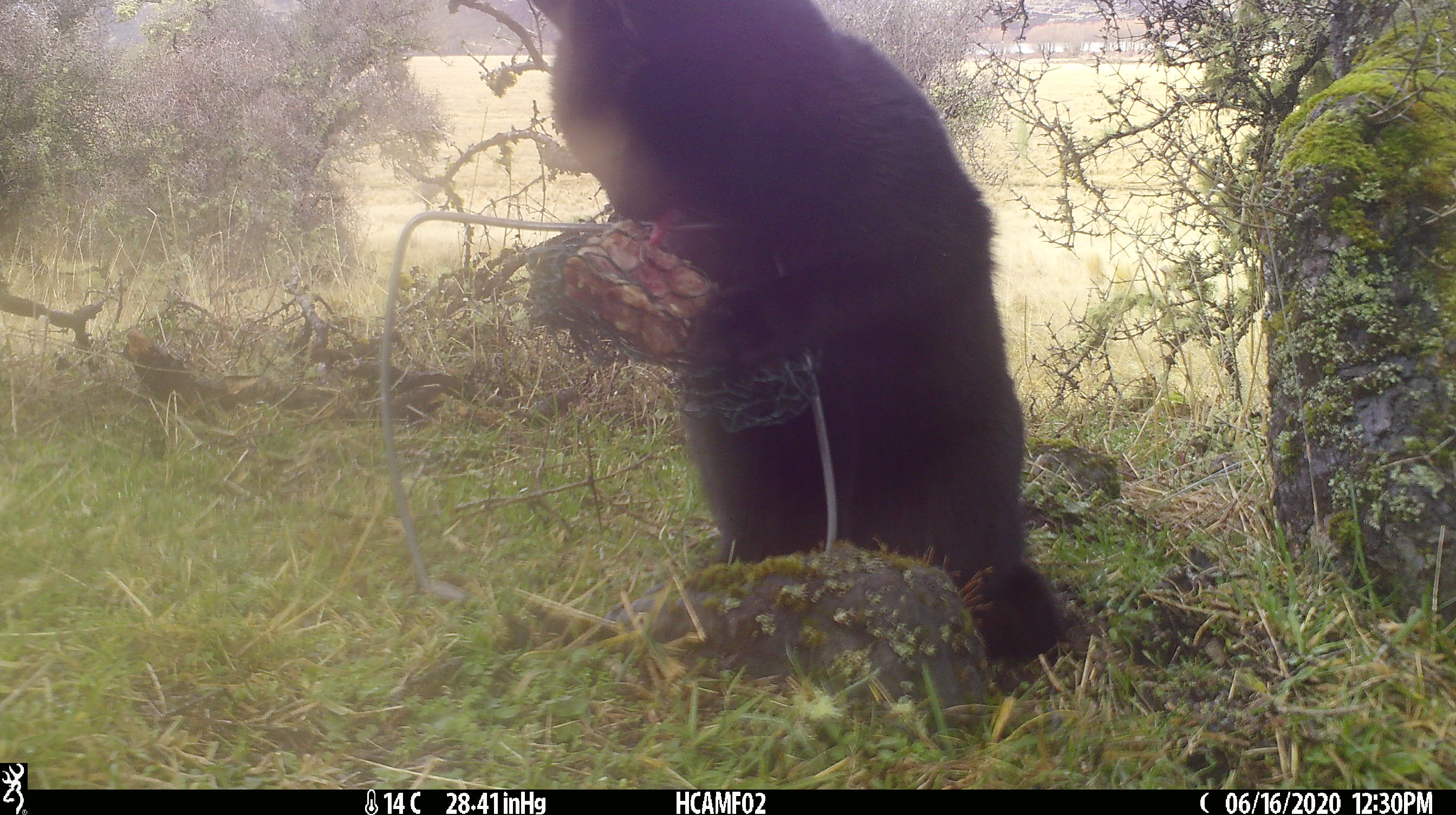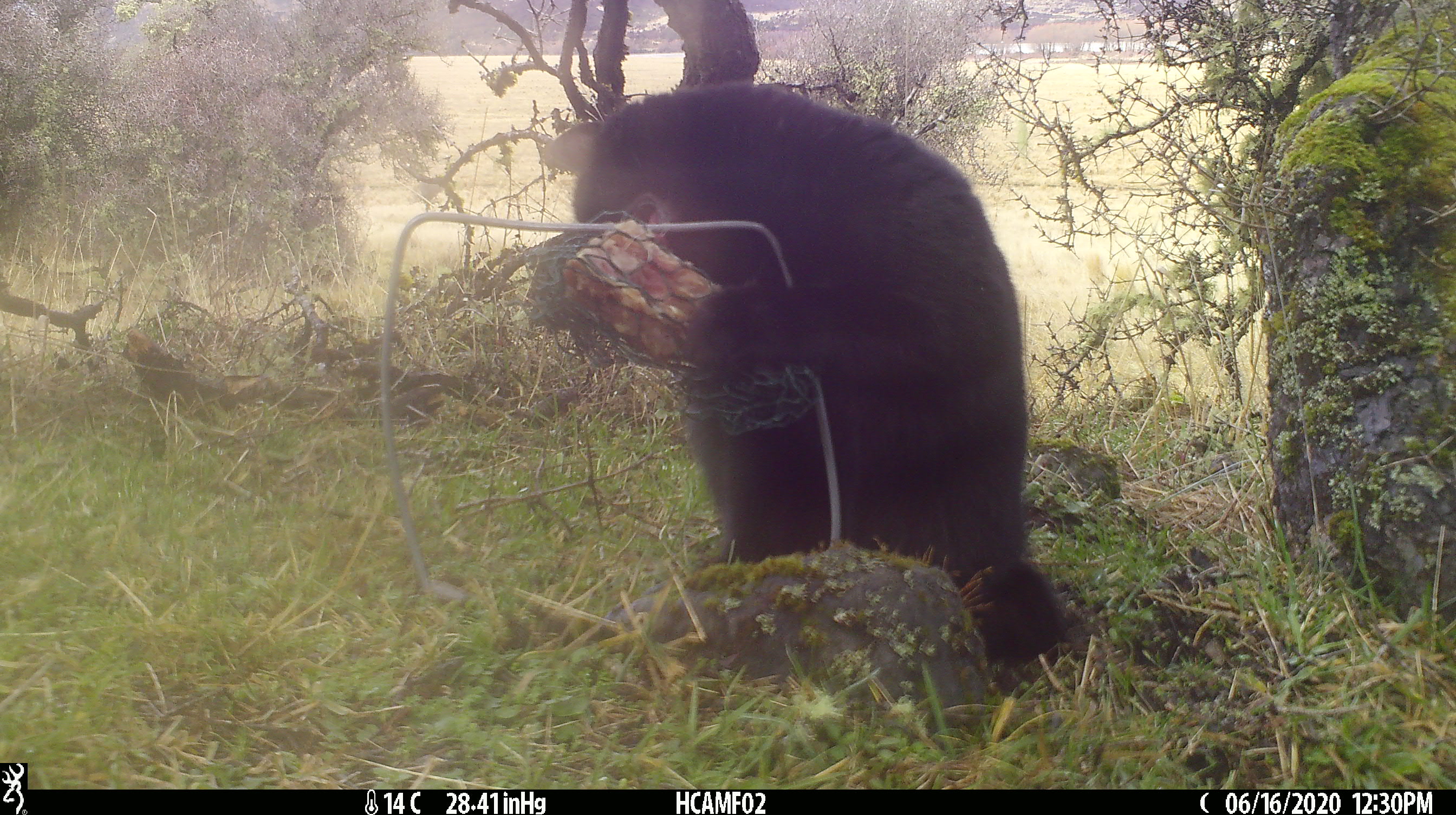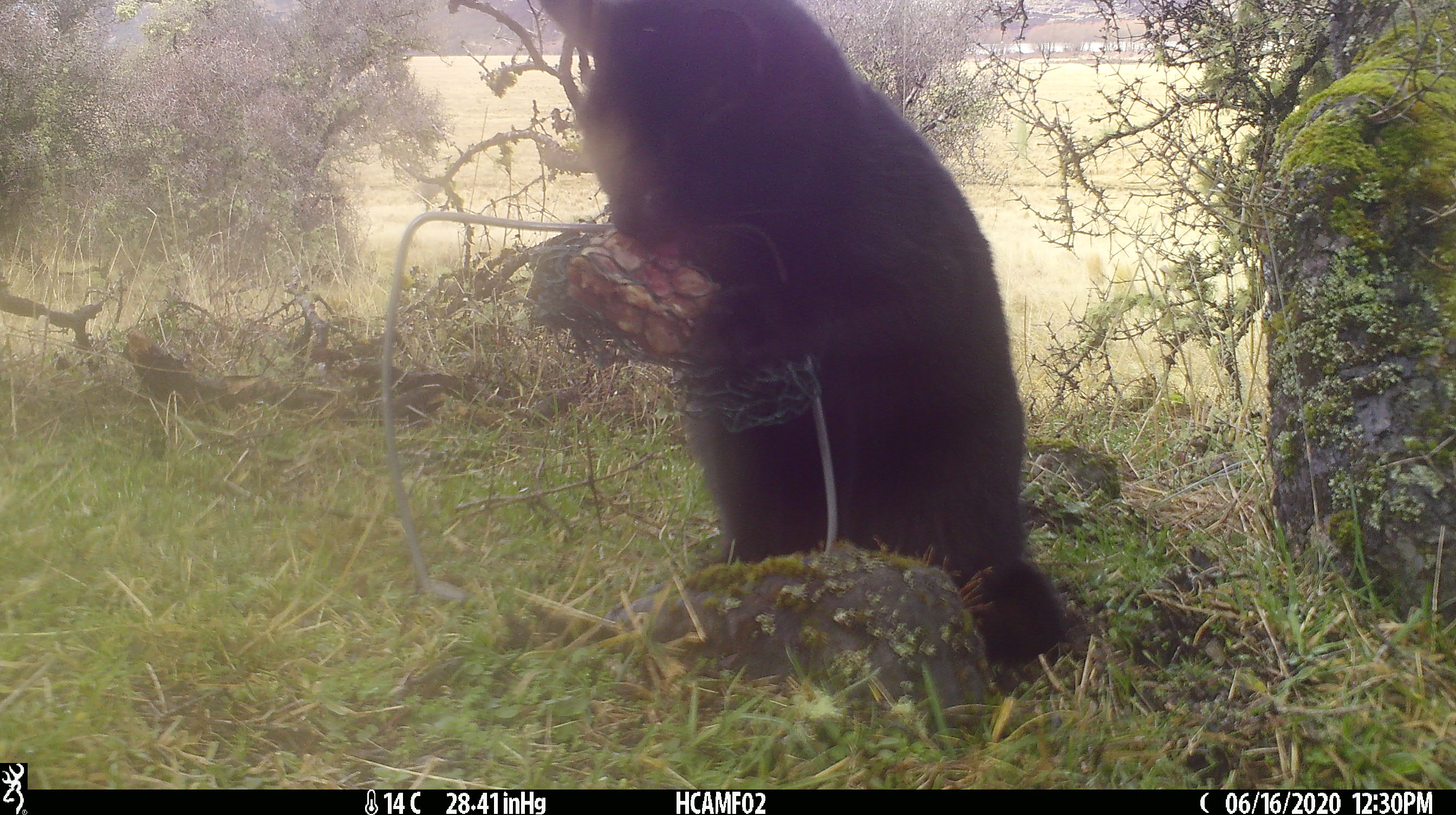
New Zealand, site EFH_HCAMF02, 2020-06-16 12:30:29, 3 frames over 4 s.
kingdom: Animalia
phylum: Chordata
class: Mammalia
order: Carnivora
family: Felidae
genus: Felis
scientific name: Felis catus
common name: domestic cat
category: cat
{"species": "cat (domestic cat) (Felis catus)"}